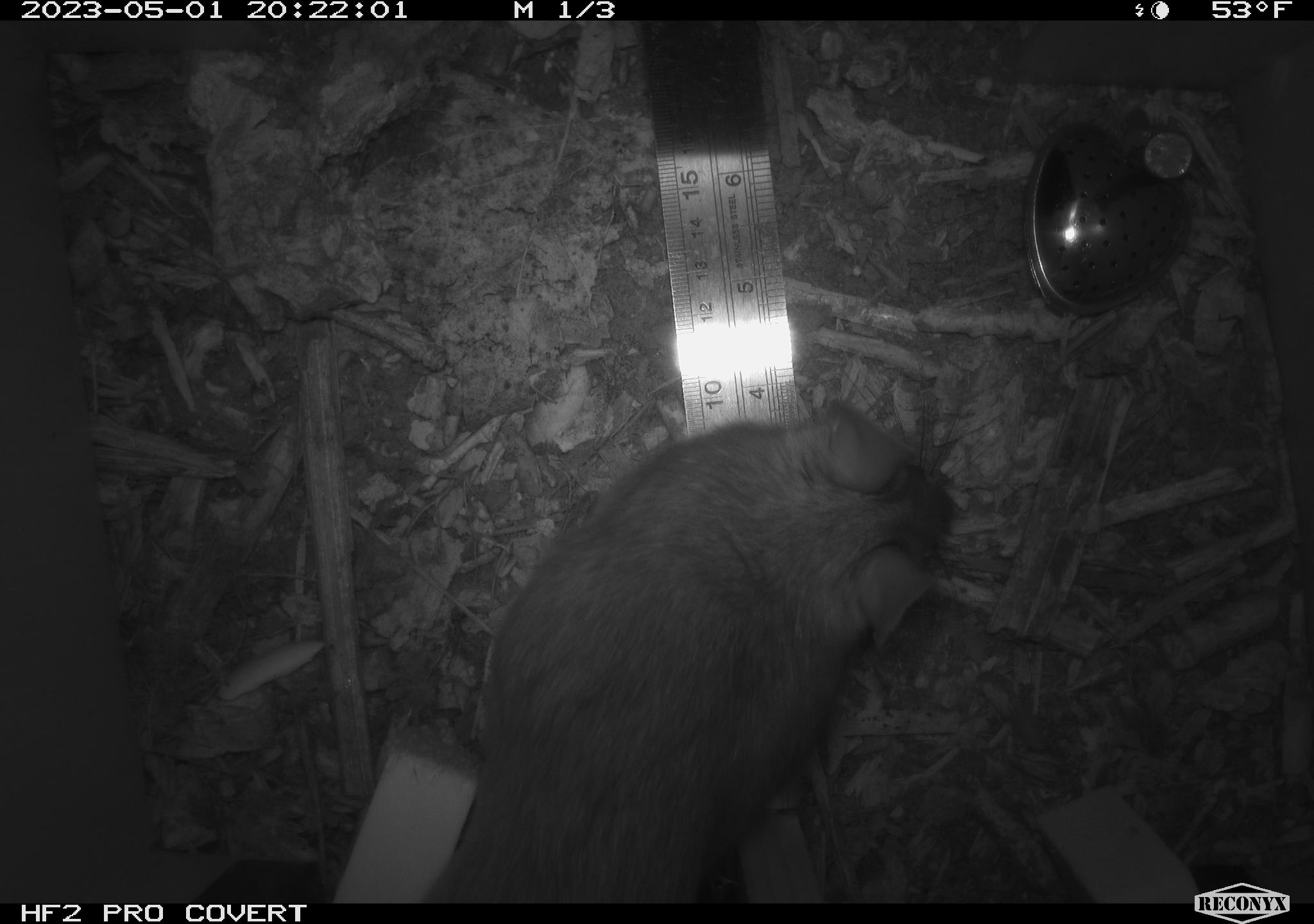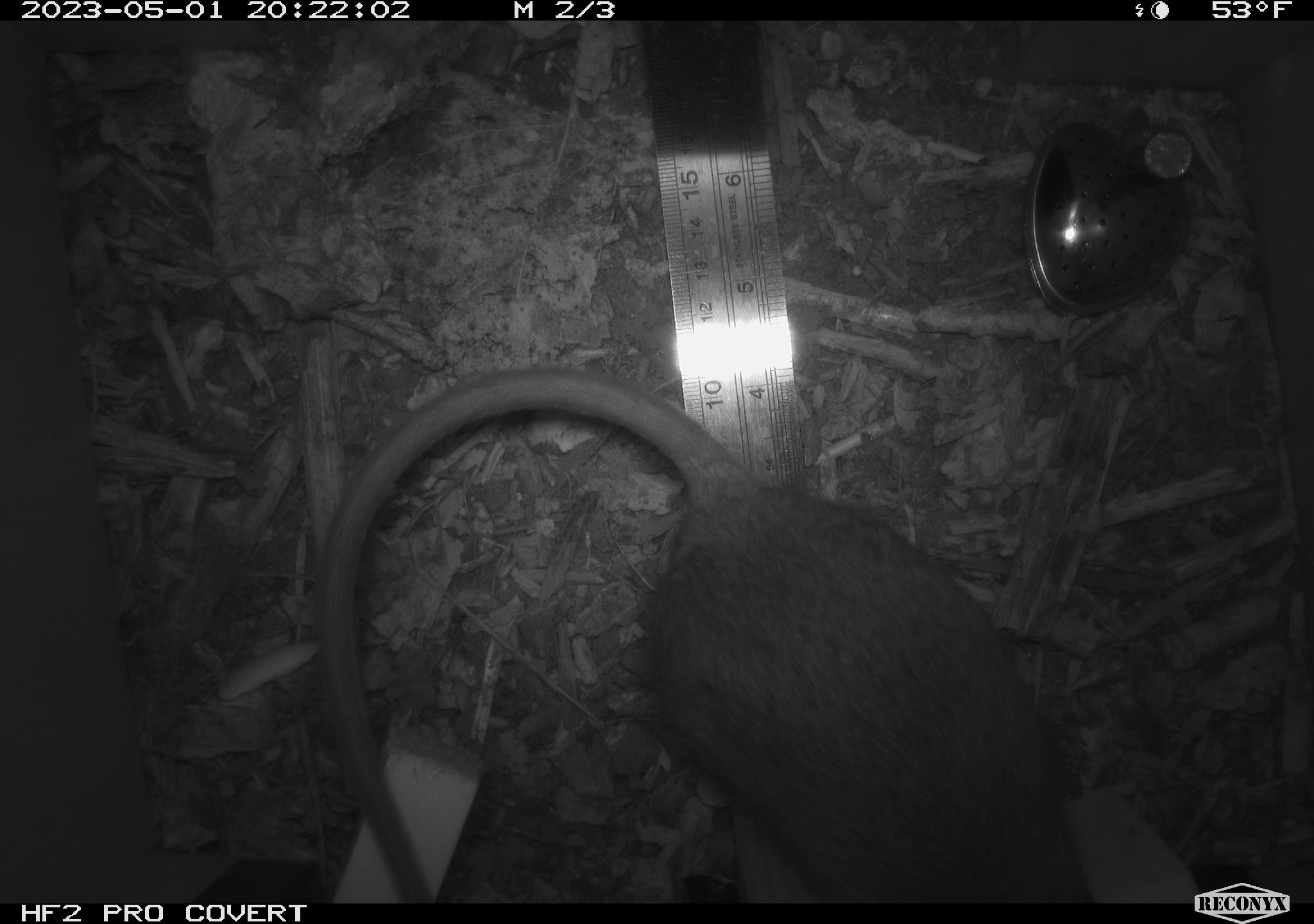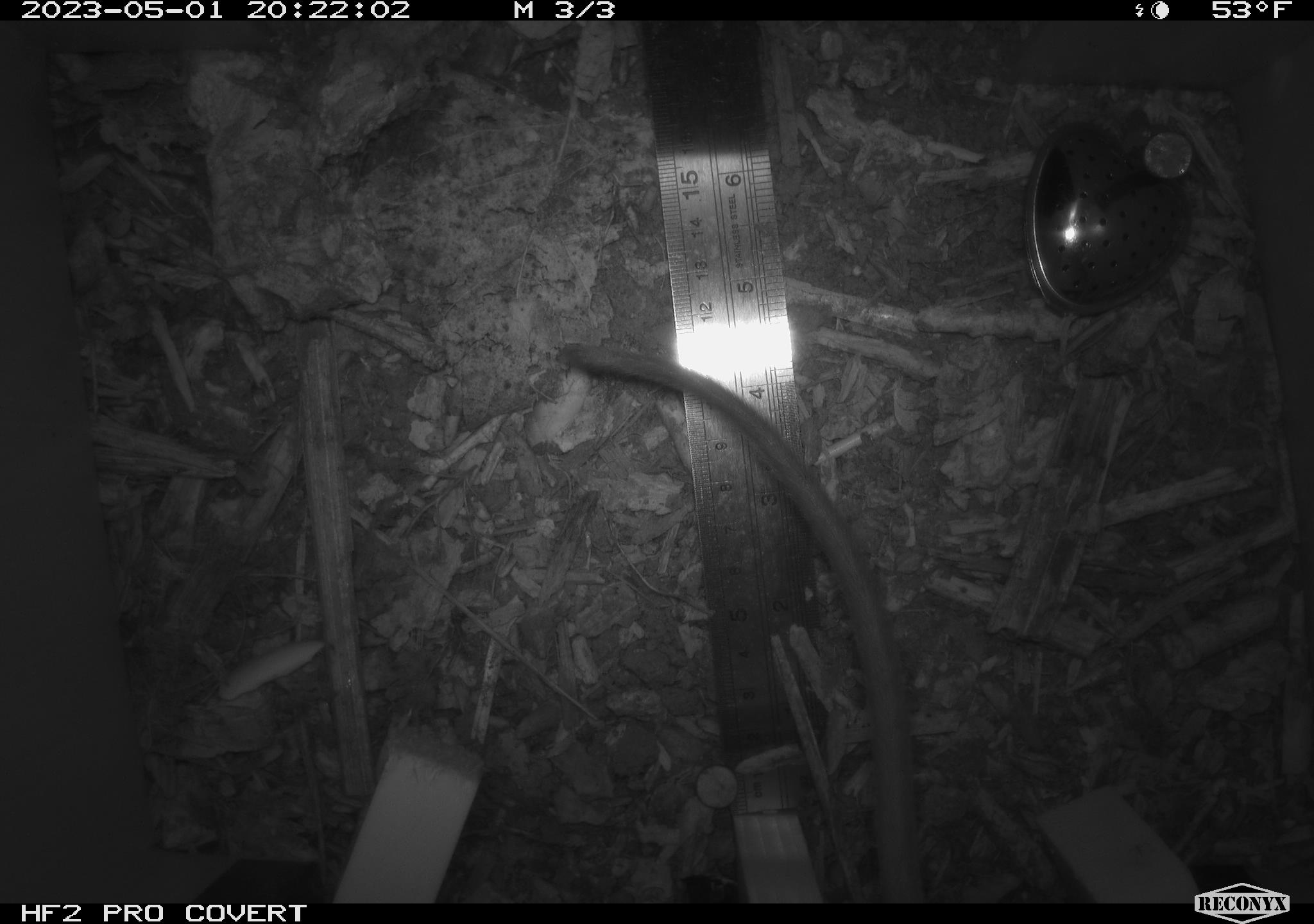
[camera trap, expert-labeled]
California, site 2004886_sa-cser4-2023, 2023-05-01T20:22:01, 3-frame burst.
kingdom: Animalia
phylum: Chordata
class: Mammalia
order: Rodentia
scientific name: Rodentia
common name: woodrat or rat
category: woodrat or rat species